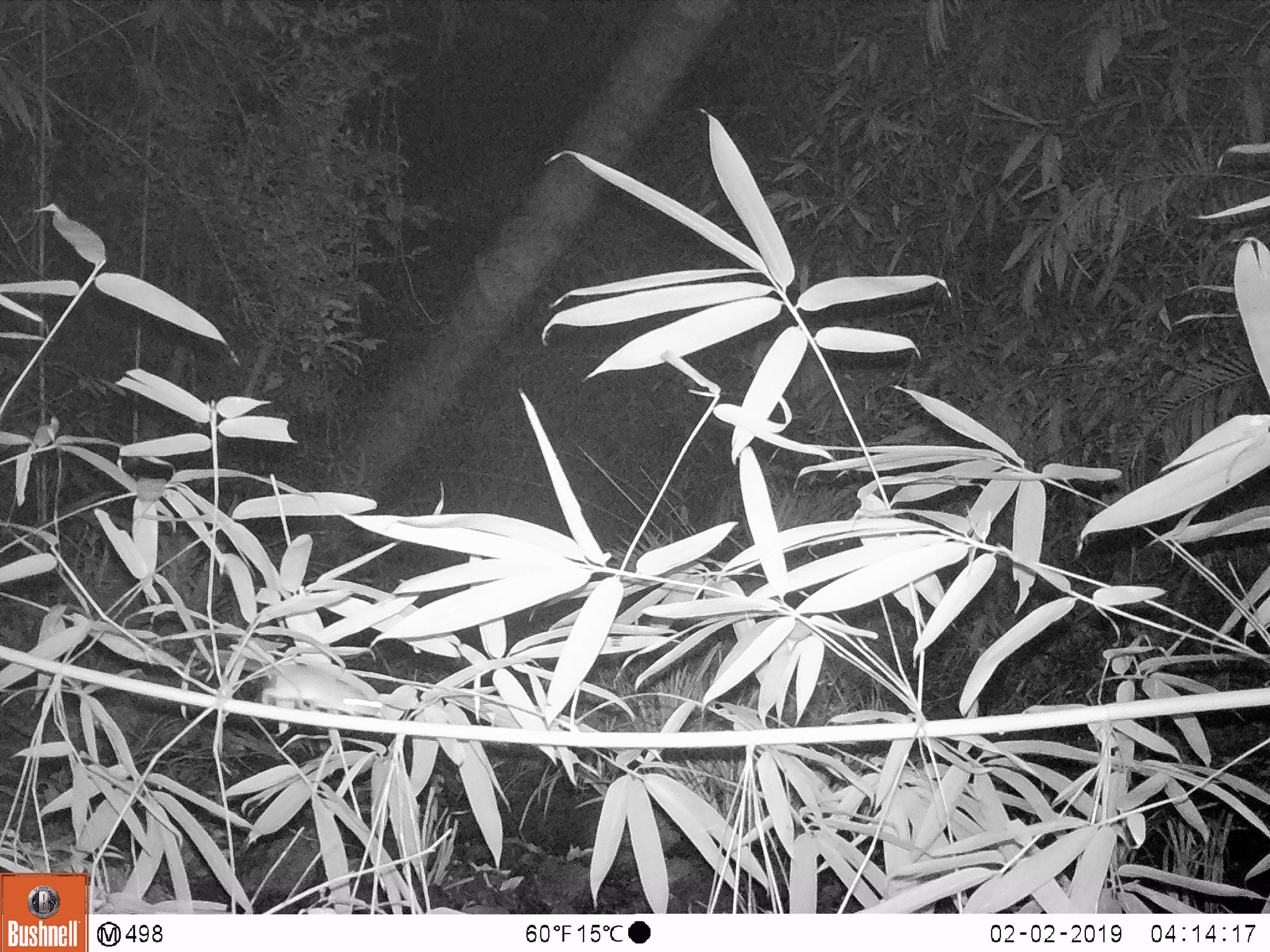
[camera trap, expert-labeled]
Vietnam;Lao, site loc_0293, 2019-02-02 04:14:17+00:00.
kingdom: Animalia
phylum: Chordata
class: Mammalia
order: Rodentia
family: Muridae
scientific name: Muridae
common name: old-world mice and rats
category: unidentified murid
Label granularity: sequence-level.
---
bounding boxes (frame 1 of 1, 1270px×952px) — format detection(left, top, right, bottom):
unidentified murid: detection(189, 648, 382, 718)